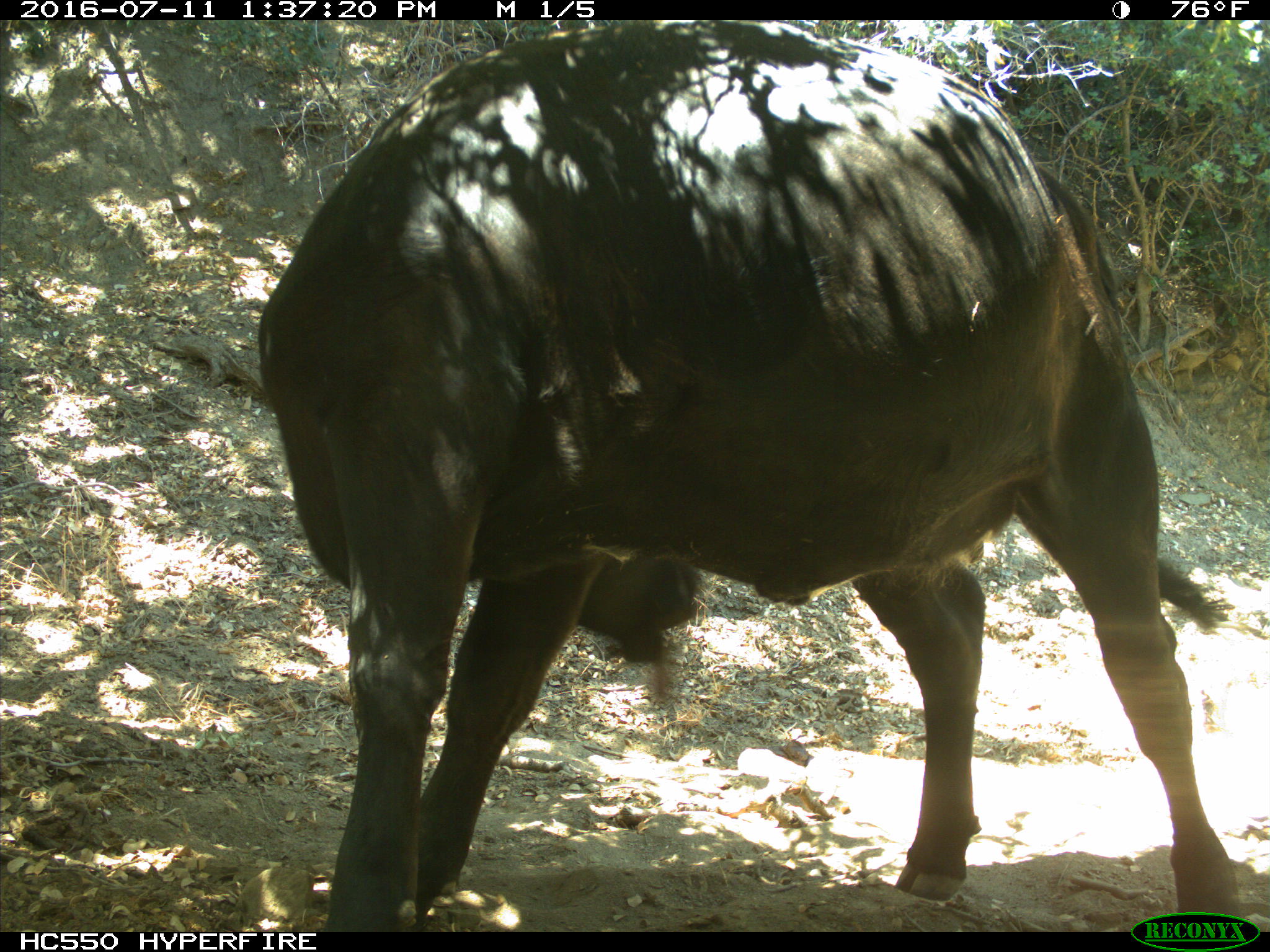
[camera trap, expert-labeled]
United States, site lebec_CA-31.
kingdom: Animalia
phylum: Chordata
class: Mammalia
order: Artiodactyla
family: Bovidae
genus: Bos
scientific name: Bos taurus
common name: domestic cow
Bos taurus (domestic cow).